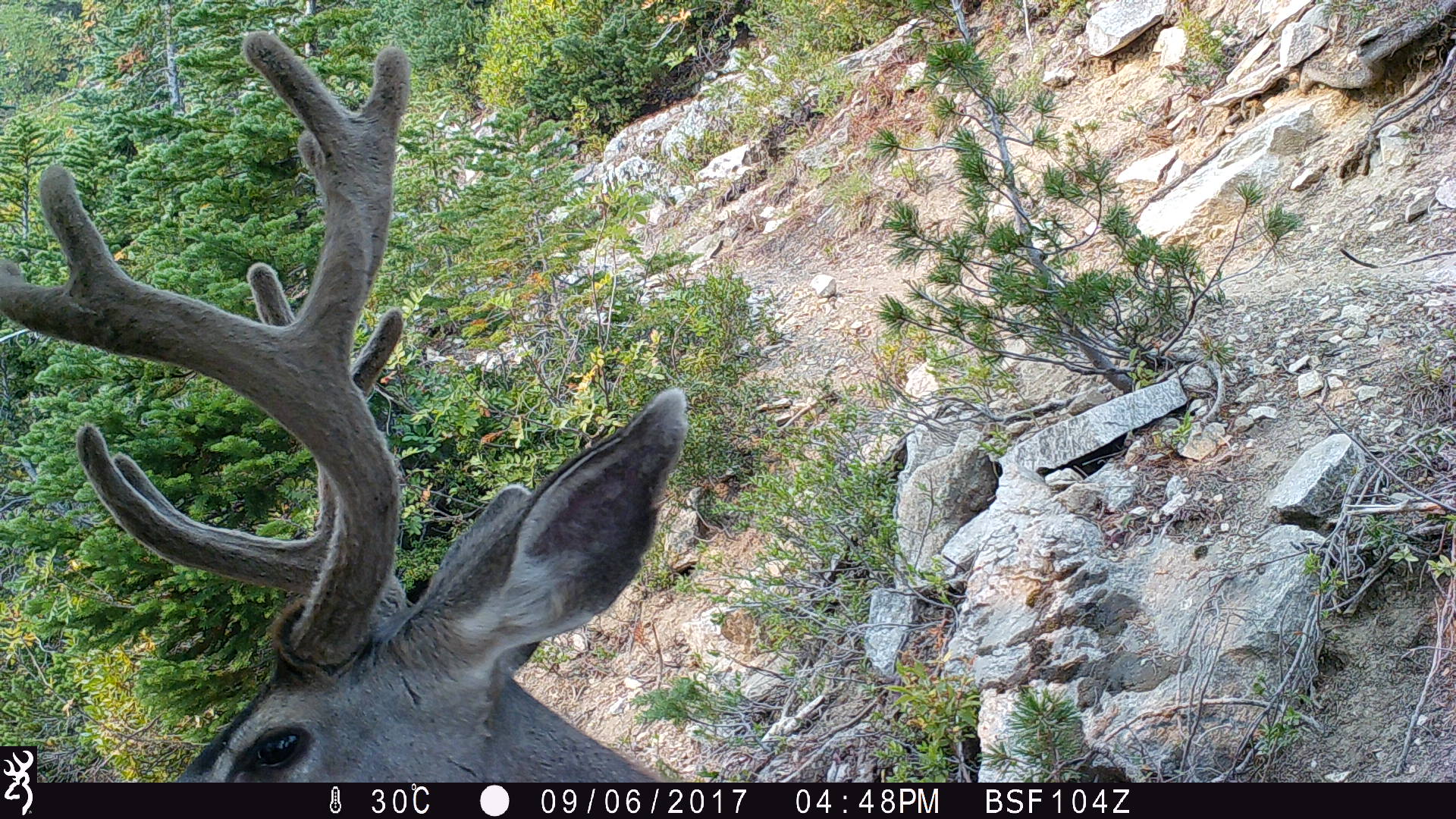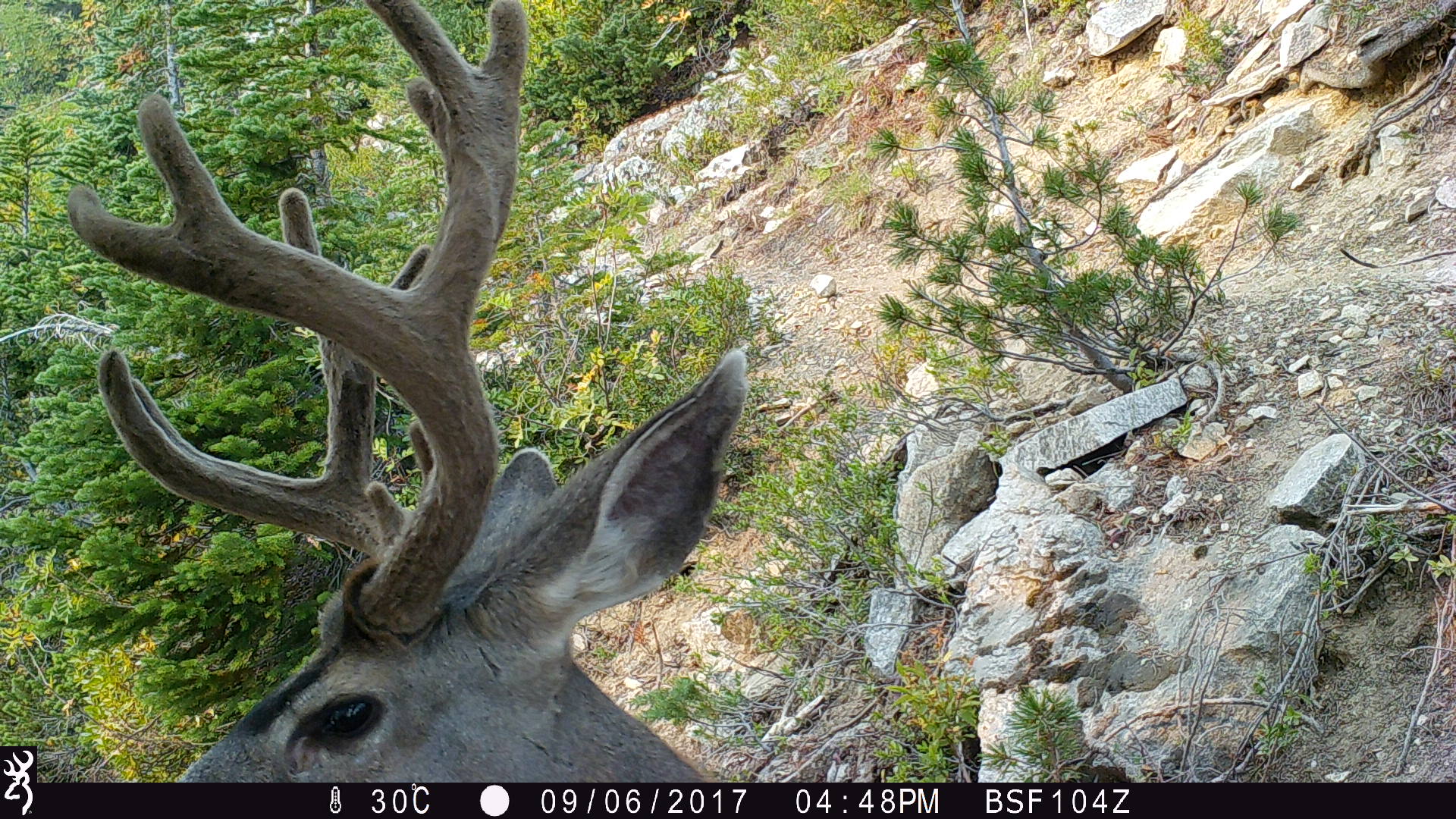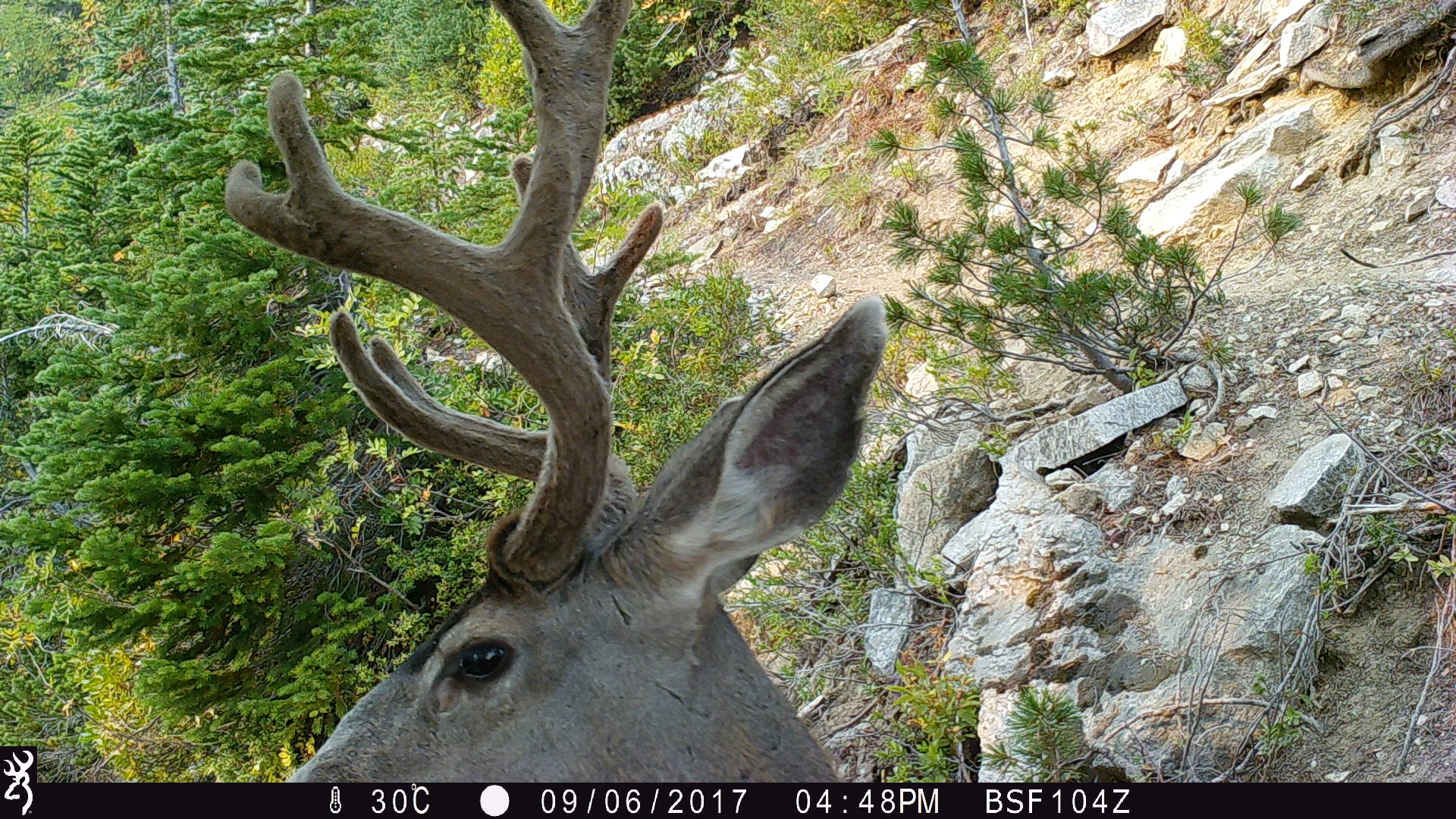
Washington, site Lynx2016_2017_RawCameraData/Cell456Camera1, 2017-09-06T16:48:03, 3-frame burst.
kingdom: Animalia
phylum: Chordata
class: Mammalia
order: Artiodactyla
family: Cervidae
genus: Odocoileus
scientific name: Odocoileus hemionus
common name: mule deer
Odocoileus hemionus (mule deer). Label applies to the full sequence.